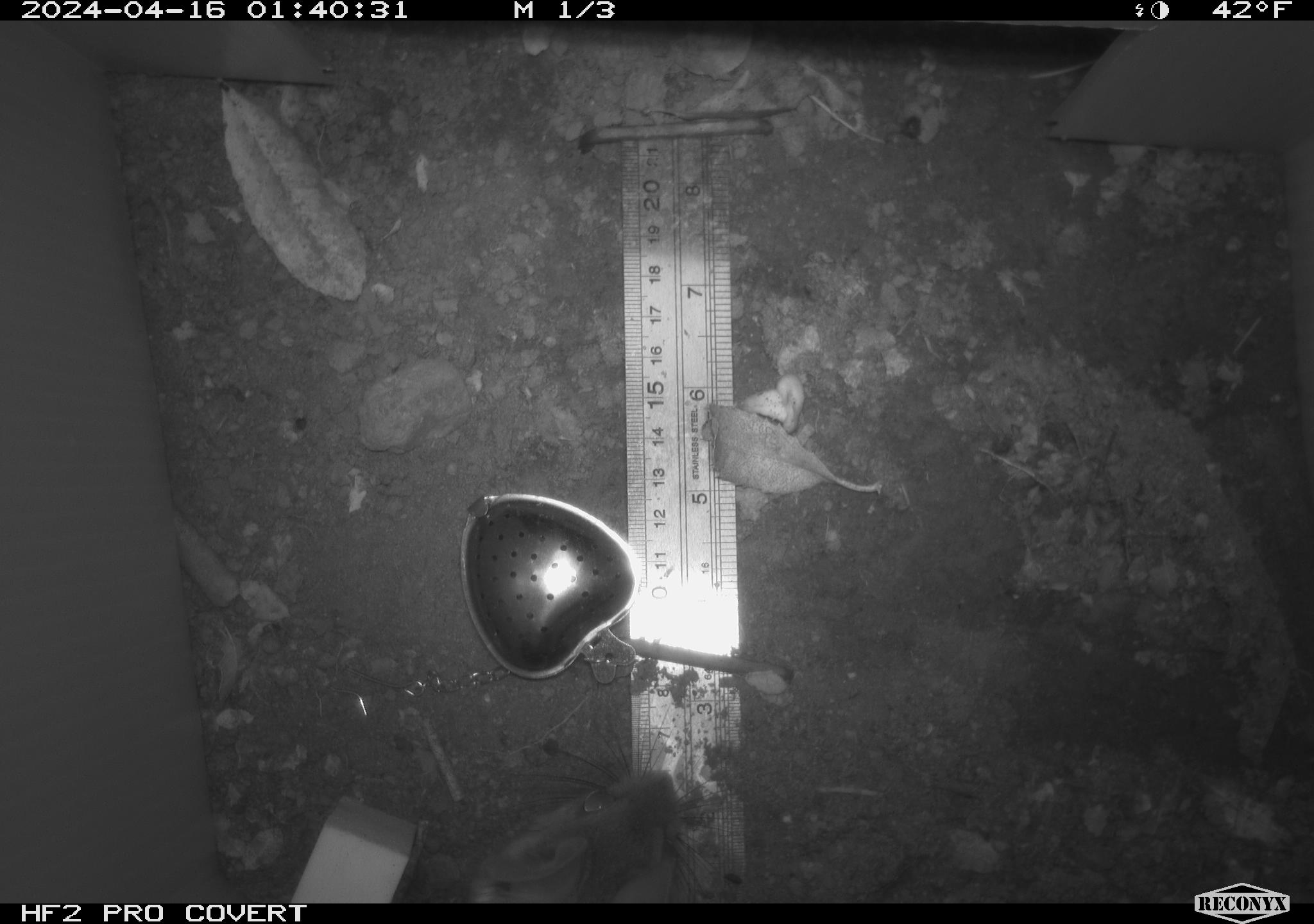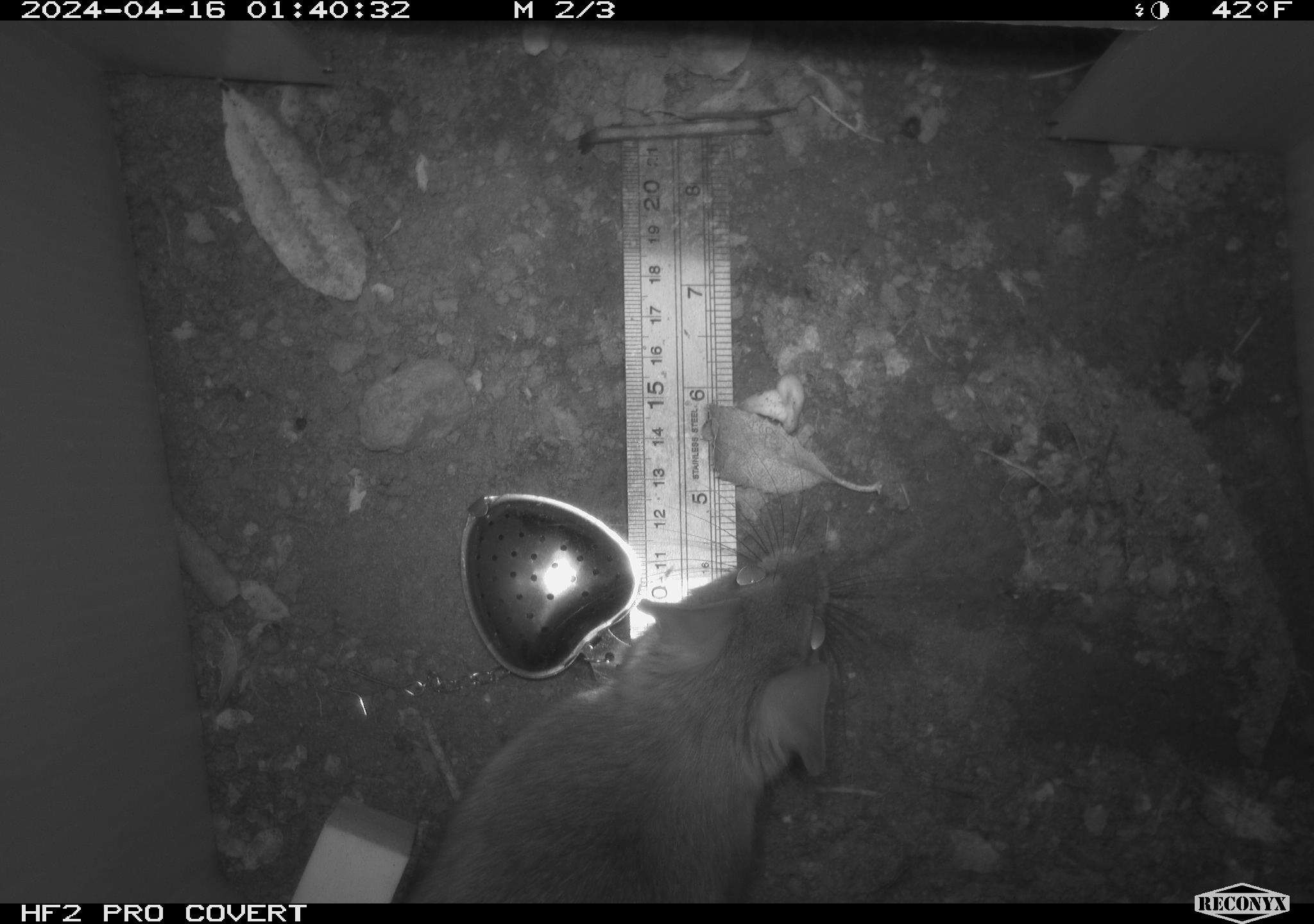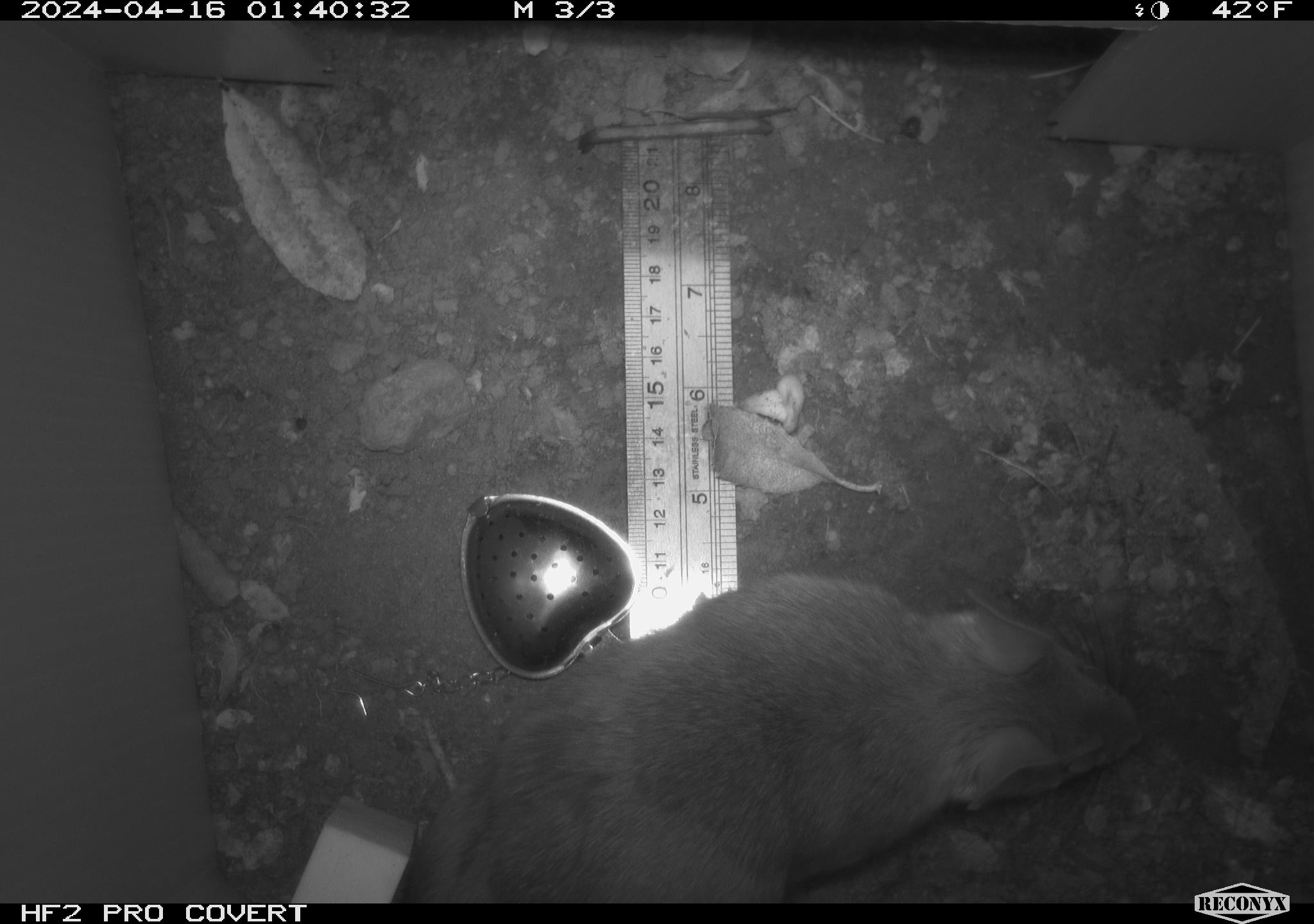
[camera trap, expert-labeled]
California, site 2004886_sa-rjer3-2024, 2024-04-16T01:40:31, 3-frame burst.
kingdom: Animalia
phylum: Chordata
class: Mammalia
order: Rodentia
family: Cricetidae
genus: Neotoma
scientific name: Neotoma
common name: pack rat or woodrat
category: neotoma species